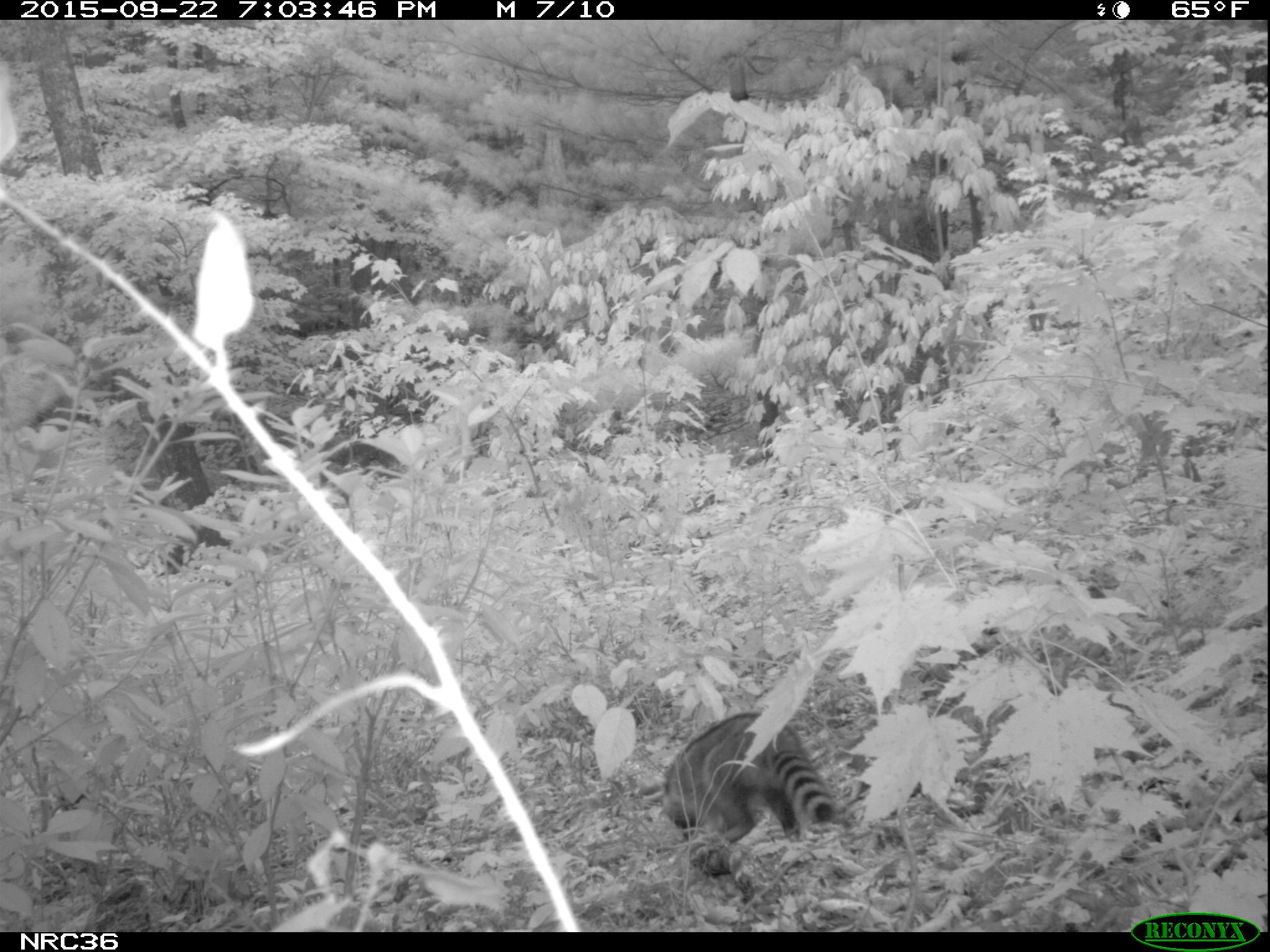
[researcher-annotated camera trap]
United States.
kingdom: Animalia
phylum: Chordata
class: Mammalia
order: Carnivora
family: Procyonidae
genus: Procyon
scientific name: Procyon lotor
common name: northern raccoon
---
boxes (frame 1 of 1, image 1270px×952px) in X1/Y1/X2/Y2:
Northern Raccoon: 666/707/854/892